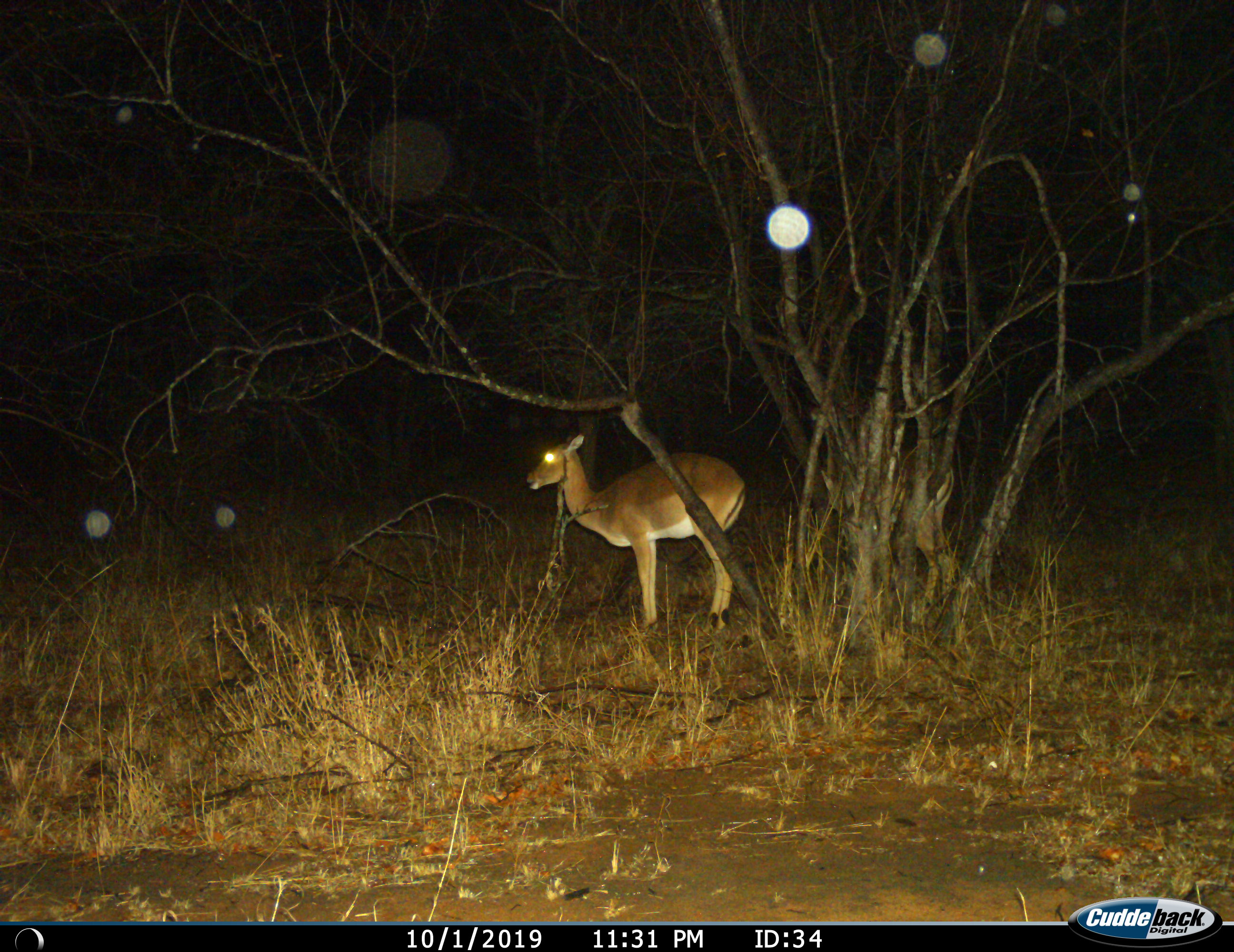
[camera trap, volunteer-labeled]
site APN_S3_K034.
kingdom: Animalia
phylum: Chordata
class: Mammalia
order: Artiodactyla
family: Bovidae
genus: Aepyceros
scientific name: Aepyceros melampus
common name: impala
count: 1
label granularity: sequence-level